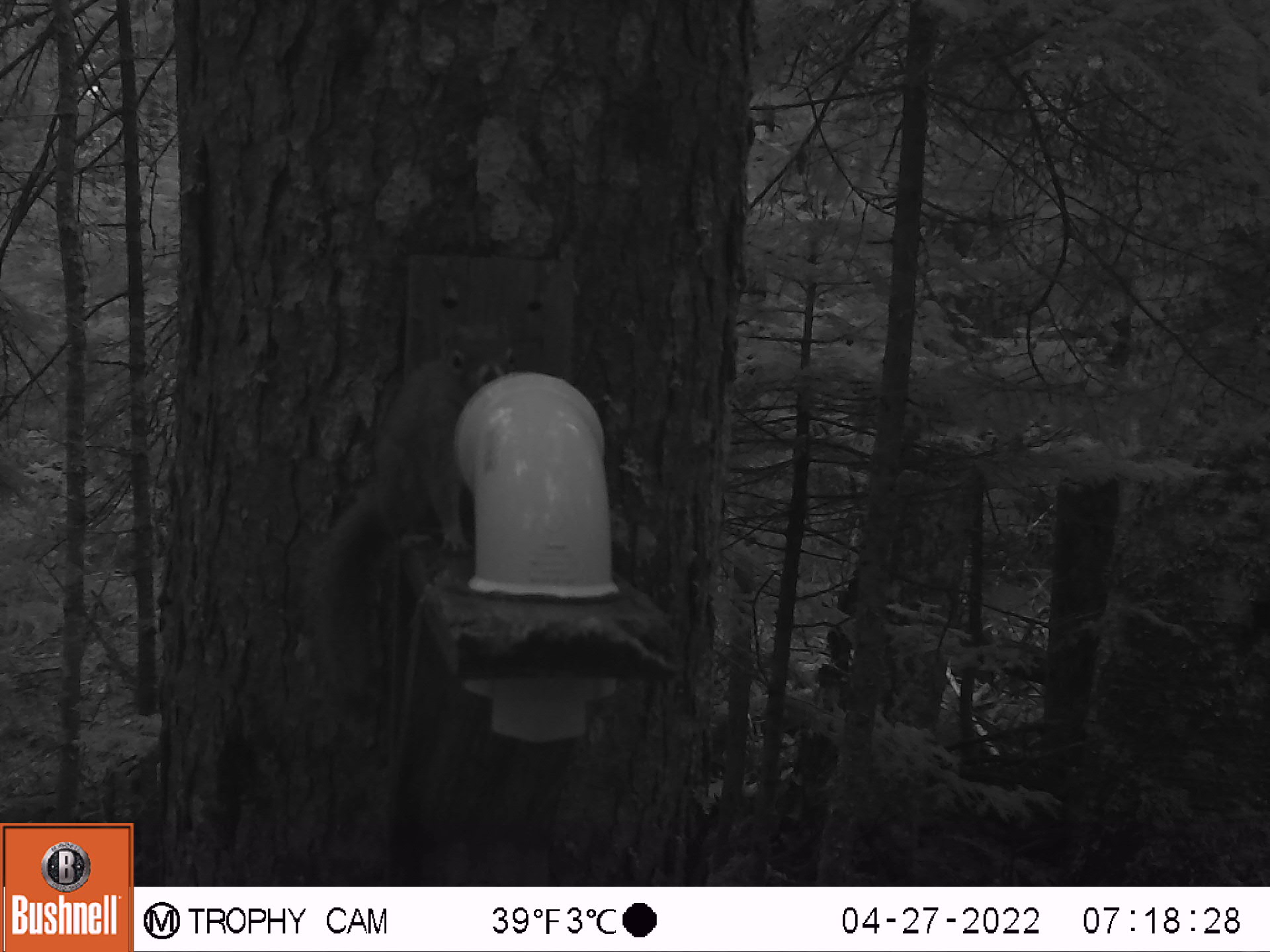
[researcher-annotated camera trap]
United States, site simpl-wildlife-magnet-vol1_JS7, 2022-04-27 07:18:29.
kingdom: Animalia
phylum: Chordata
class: Mammalia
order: Rodentia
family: Sciuridae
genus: Tamiasciurus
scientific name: Tamiasciurus hudsonicus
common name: red squirrel